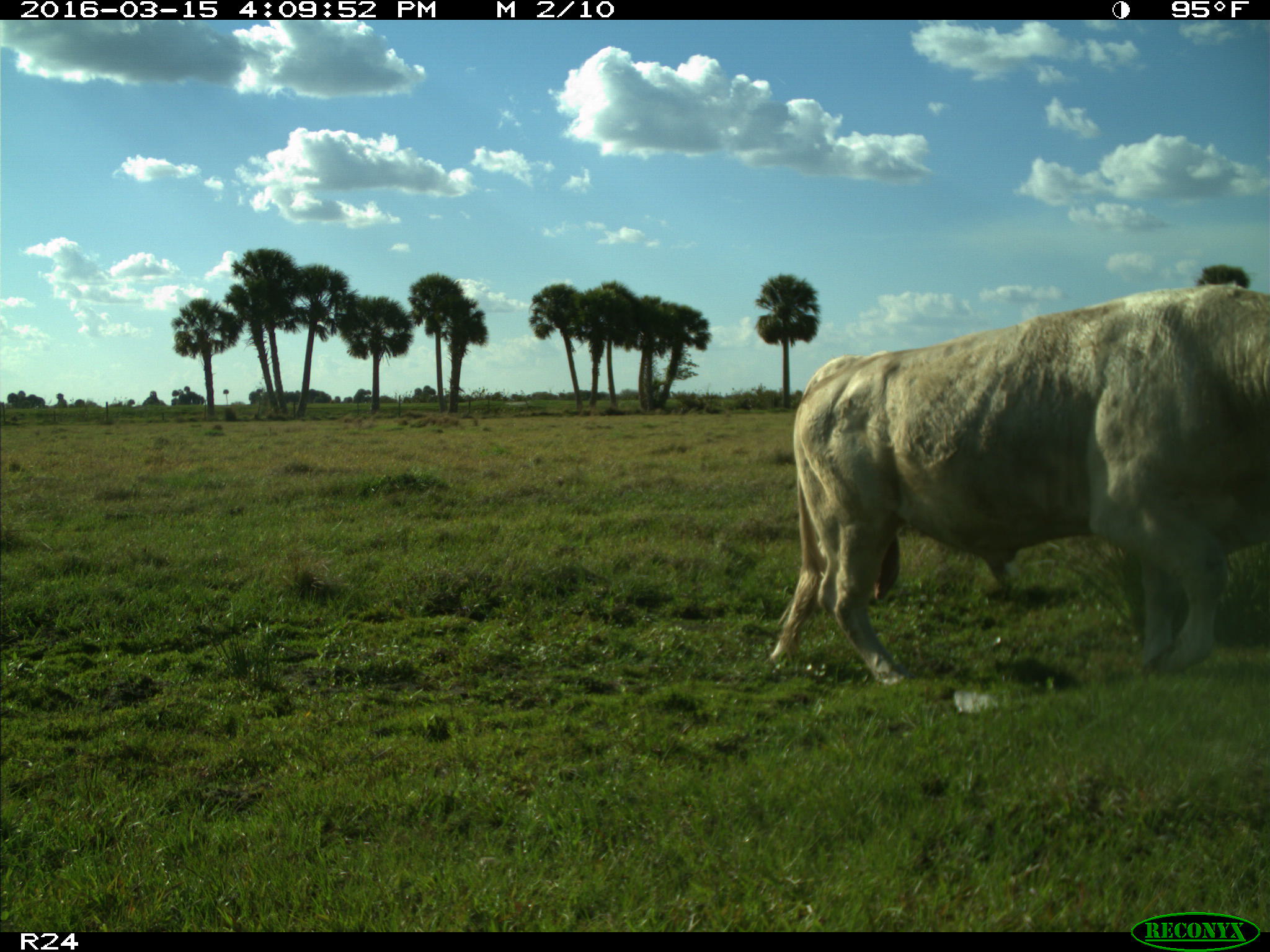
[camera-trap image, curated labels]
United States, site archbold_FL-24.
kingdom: Animalia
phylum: Chordata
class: Mammalia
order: Artiodactyla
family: Bovidae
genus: Bos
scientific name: Bos taurus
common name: domestic cow